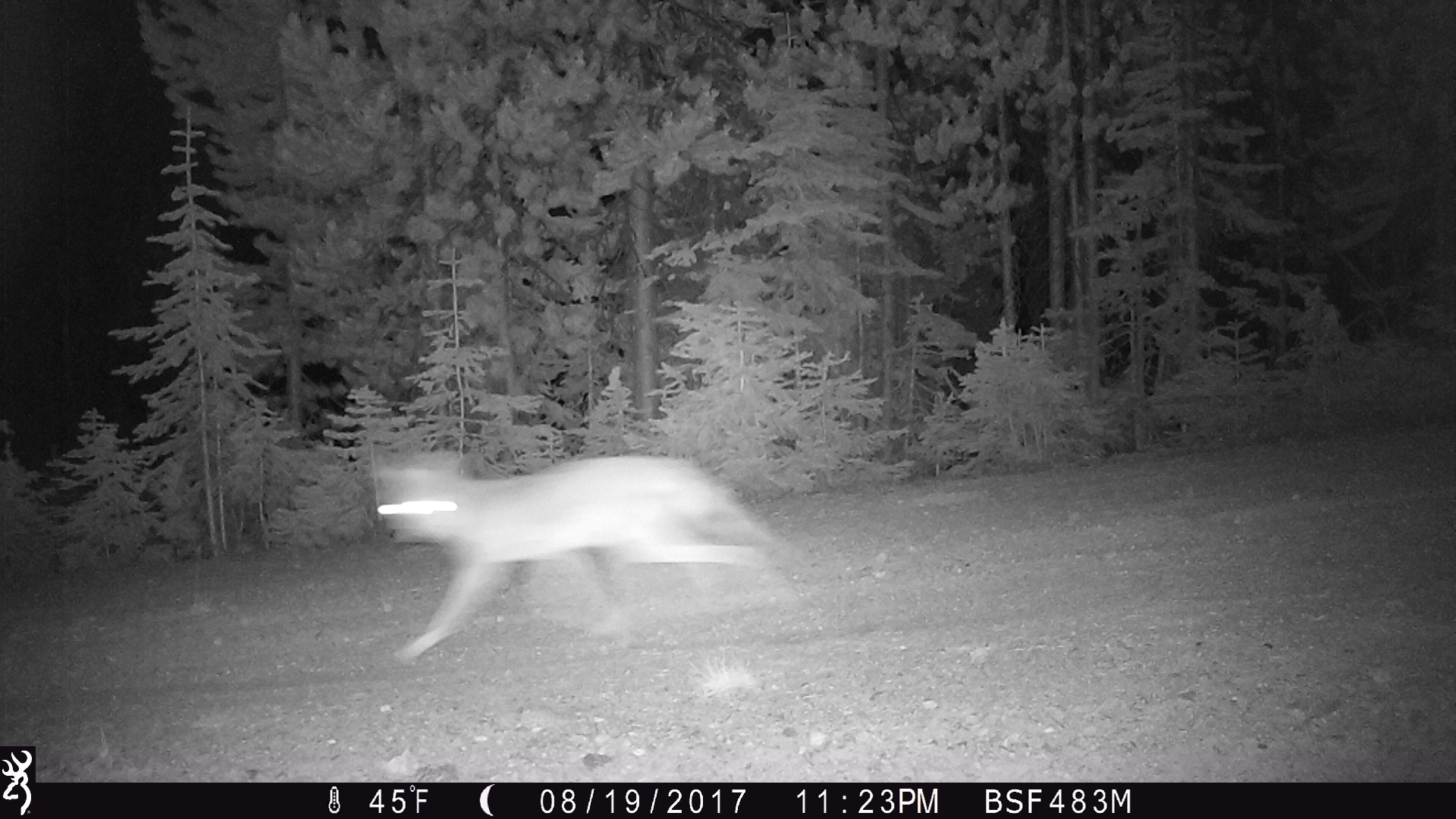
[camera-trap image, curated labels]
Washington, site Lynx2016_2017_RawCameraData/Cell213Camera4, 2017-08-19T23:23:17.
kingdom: Animalia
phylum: Chordata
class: Mammalia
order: Carnivora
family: Canidae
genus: Canis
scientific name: Canis latrans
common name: coyote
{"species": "Canis latrans (coyote)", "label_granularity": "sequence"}